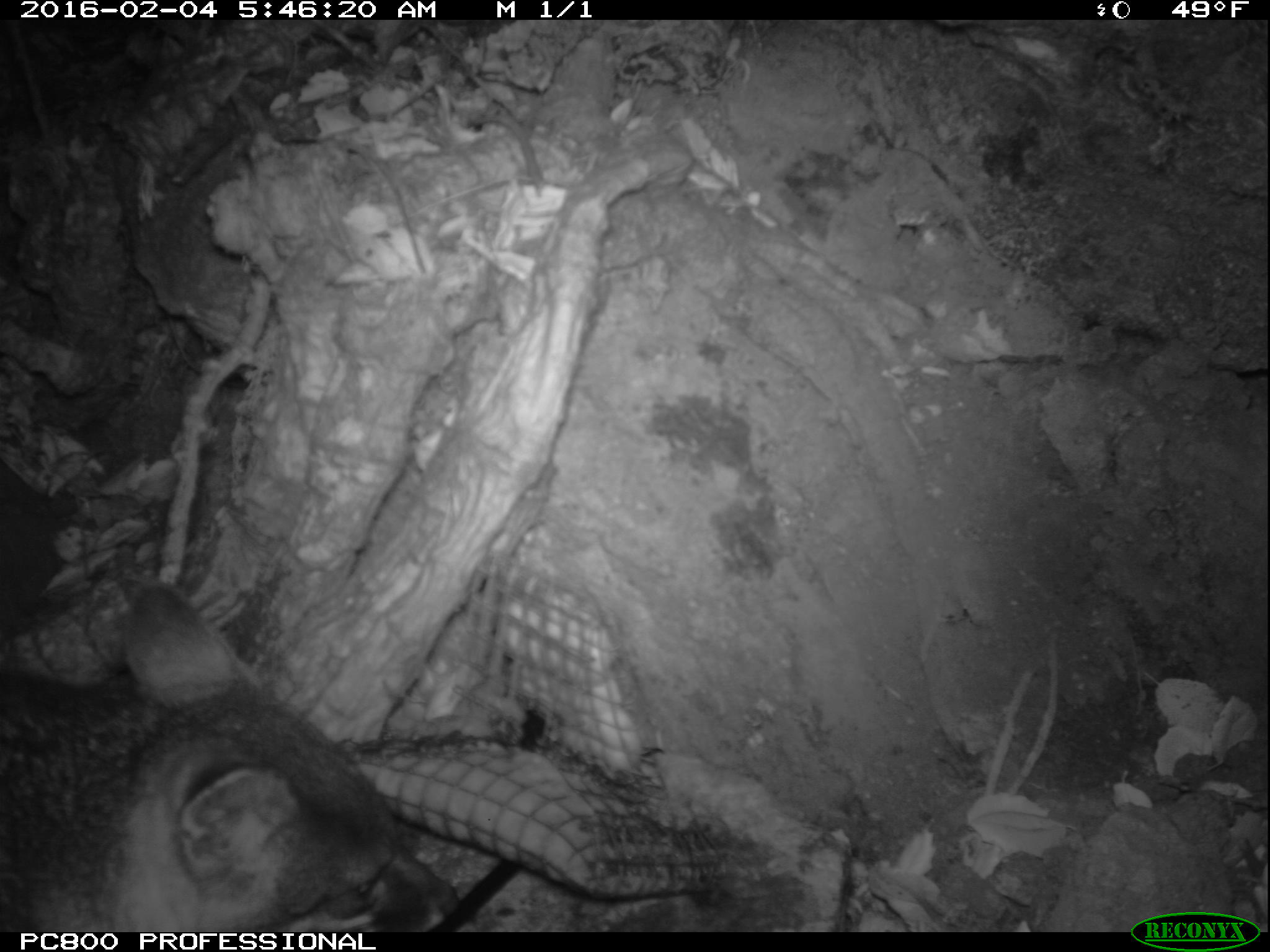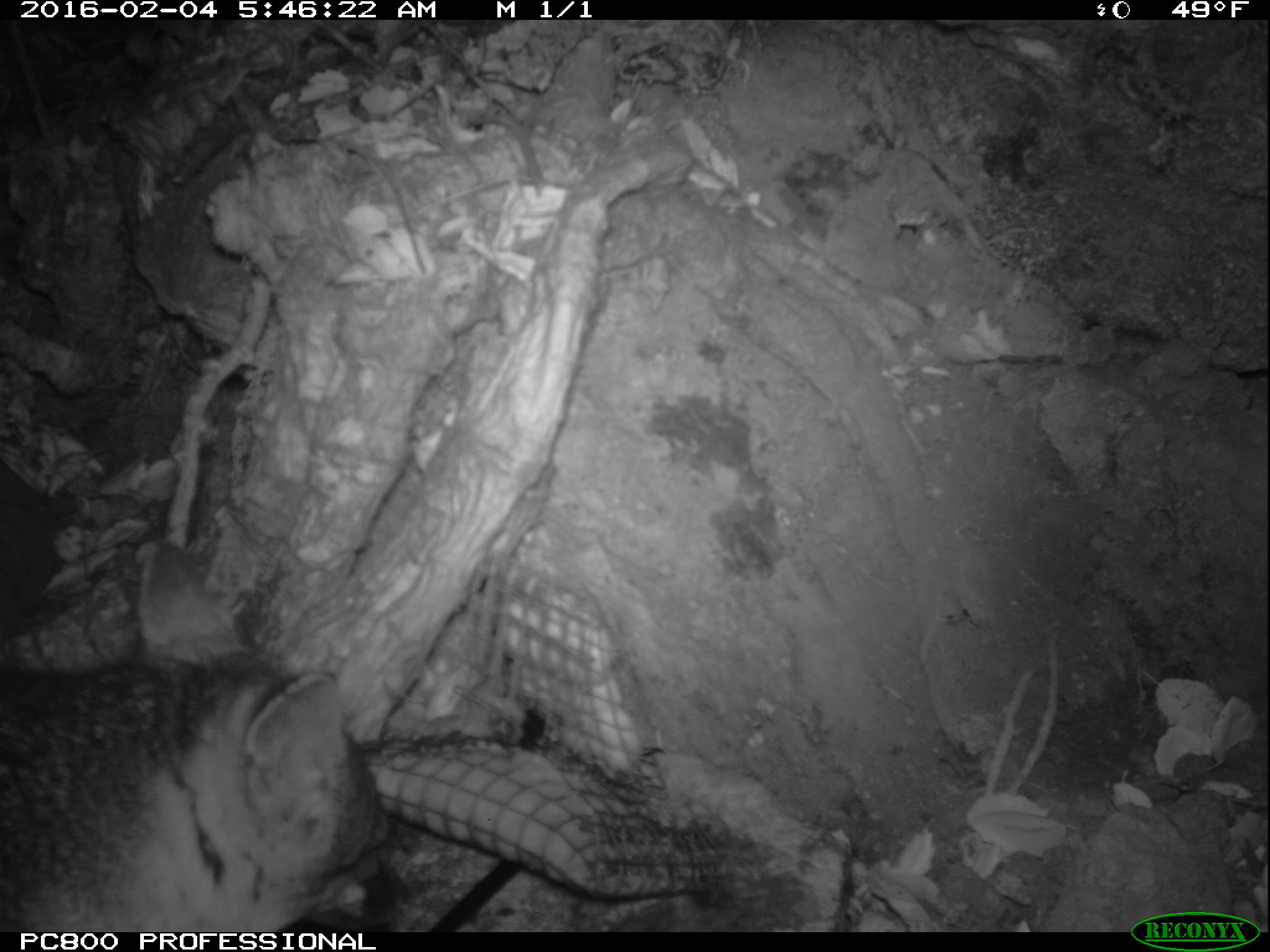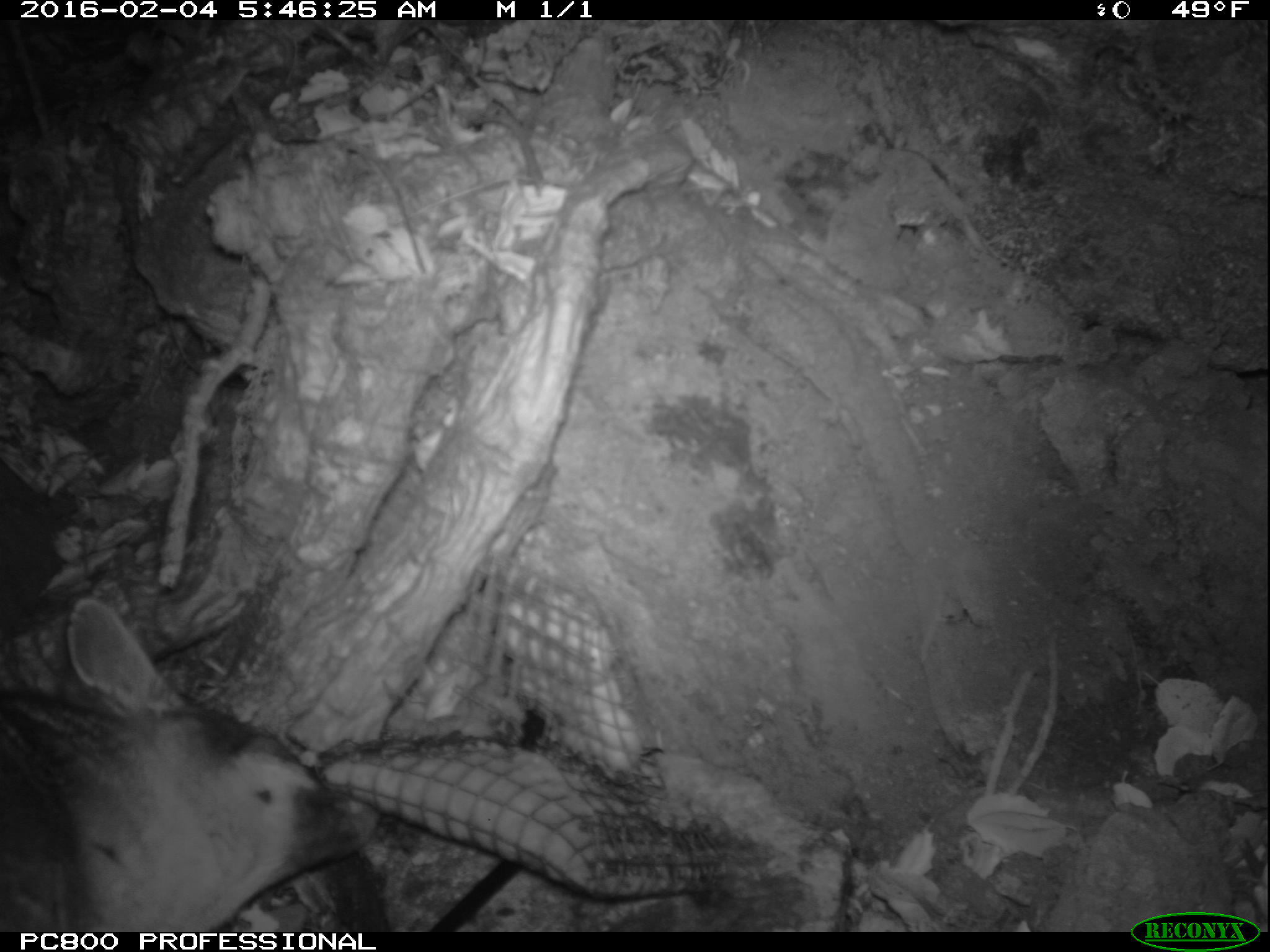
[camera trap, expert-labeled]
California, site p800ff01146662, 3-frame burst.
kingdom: Animalia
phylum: Chordata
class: Mammalia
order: Carnivora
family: Canidae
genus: Urocyon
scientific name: Urocyon littoralis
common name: island fox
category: fox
Fox (island fox) (Urocyon littoralis).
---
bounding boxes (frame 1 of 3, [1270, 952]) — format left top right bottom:
fox: 0 583 456 930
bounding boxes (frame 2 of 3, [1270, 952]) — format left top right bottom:
fox: 0 535 399 930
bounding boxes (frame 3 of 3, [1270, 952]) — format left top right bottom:
fox: 0 594 377 933